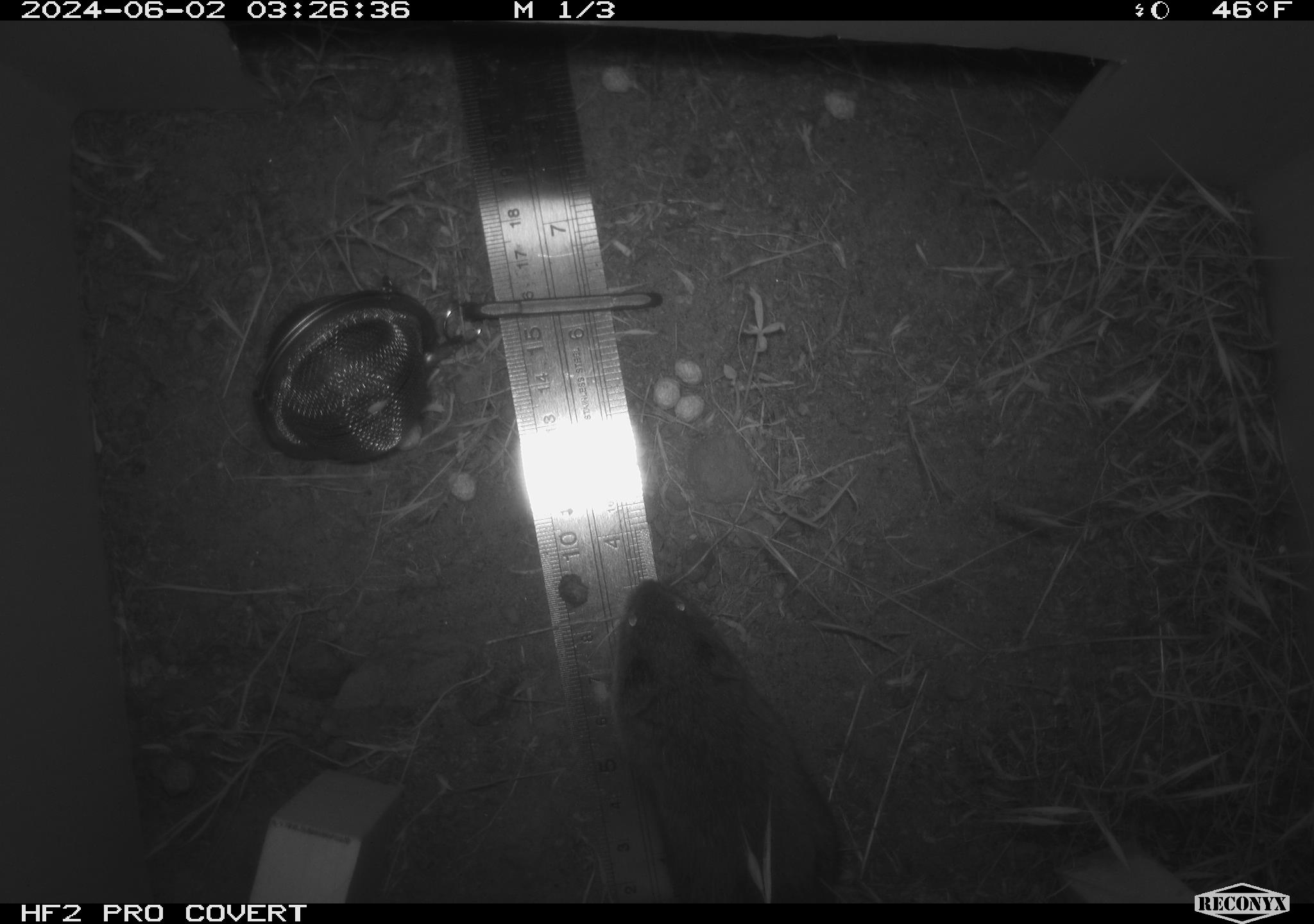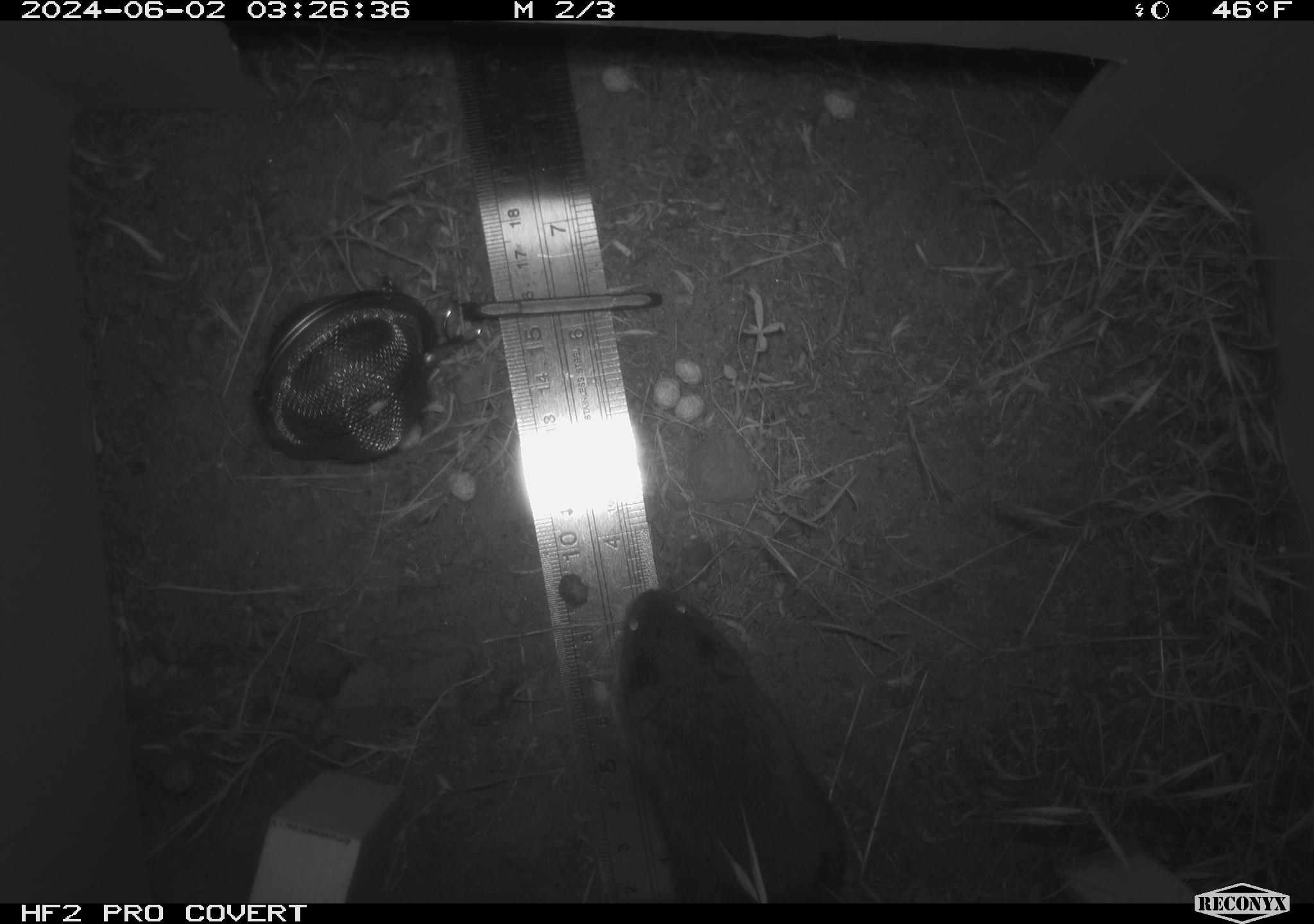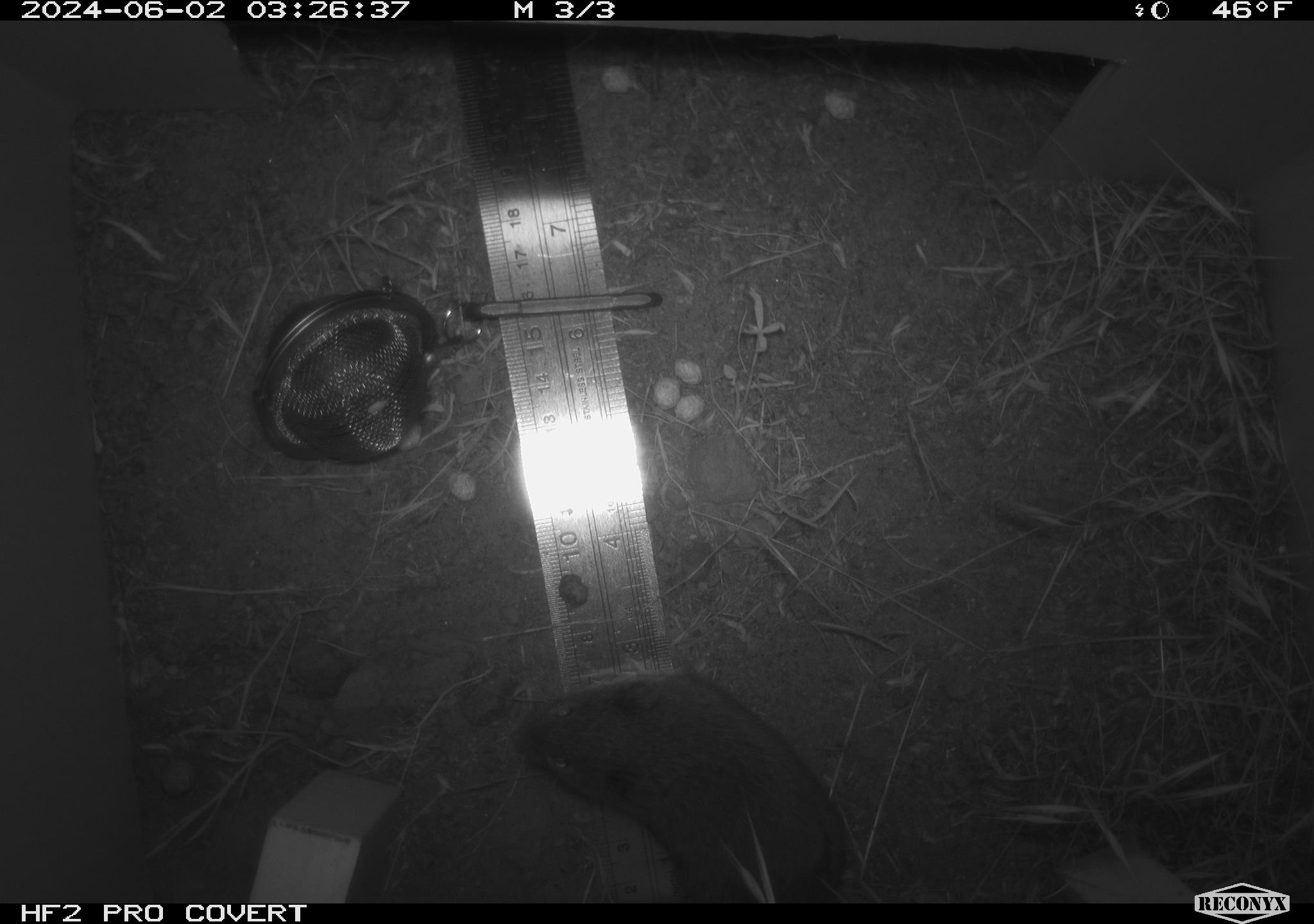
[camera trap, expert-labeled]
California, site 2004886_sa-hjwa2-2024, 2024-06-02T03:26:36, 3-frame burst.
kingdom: Animalia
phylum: Chordata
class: Mammalia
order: Rodentia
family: Cricetidae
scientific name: Cricetidae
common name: hamsters, voles, lemmings, and allies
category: cricetidae family